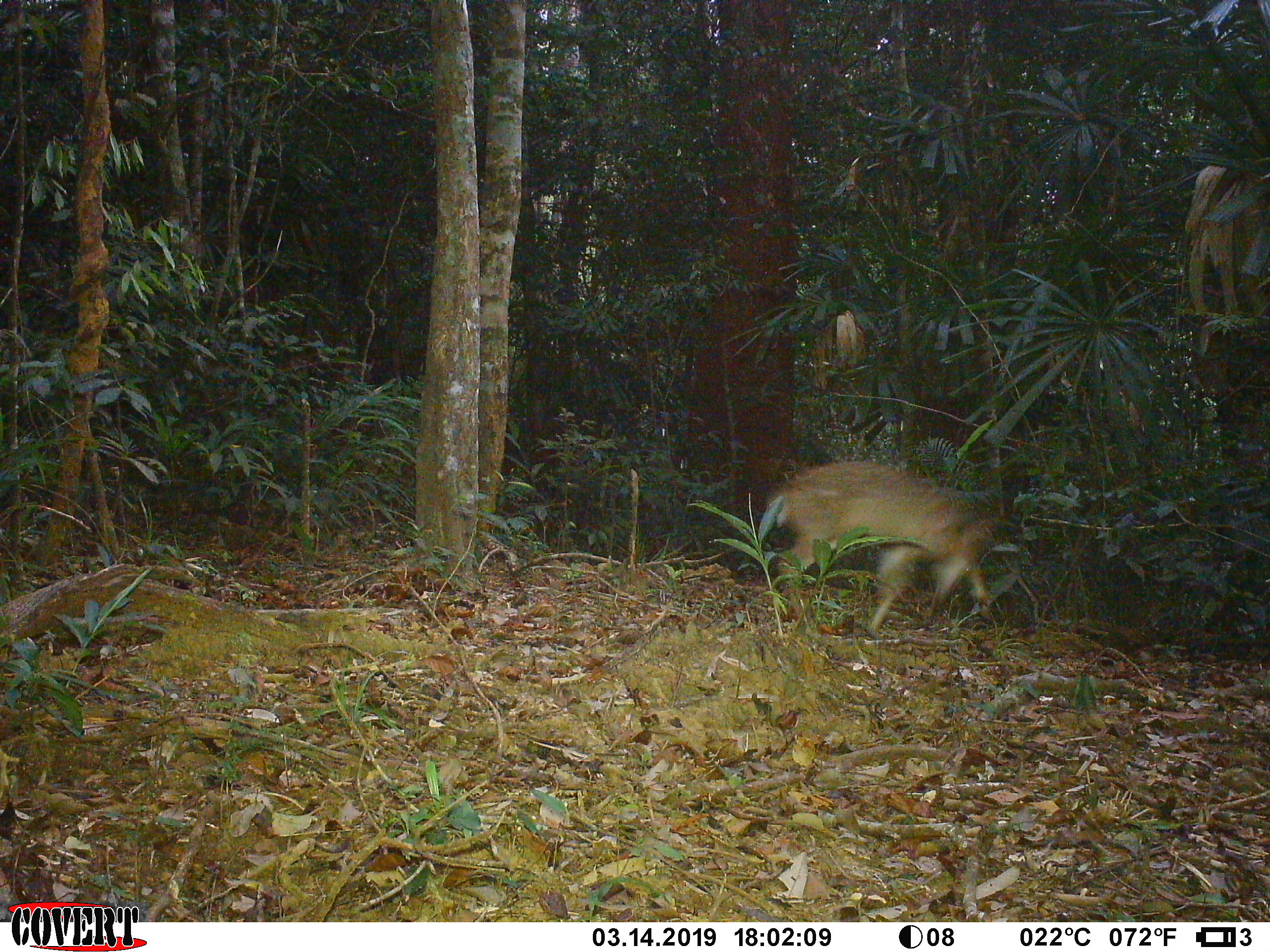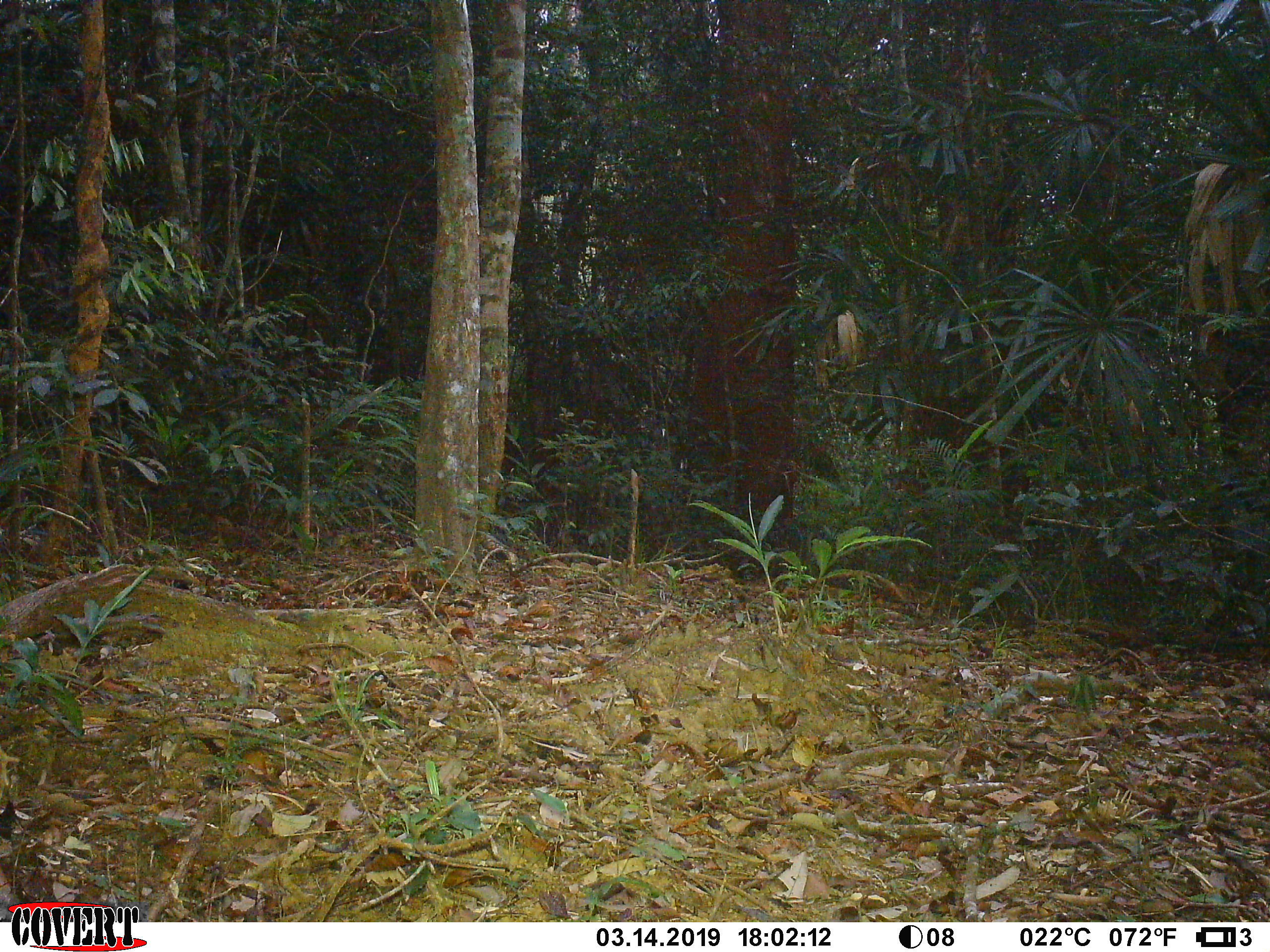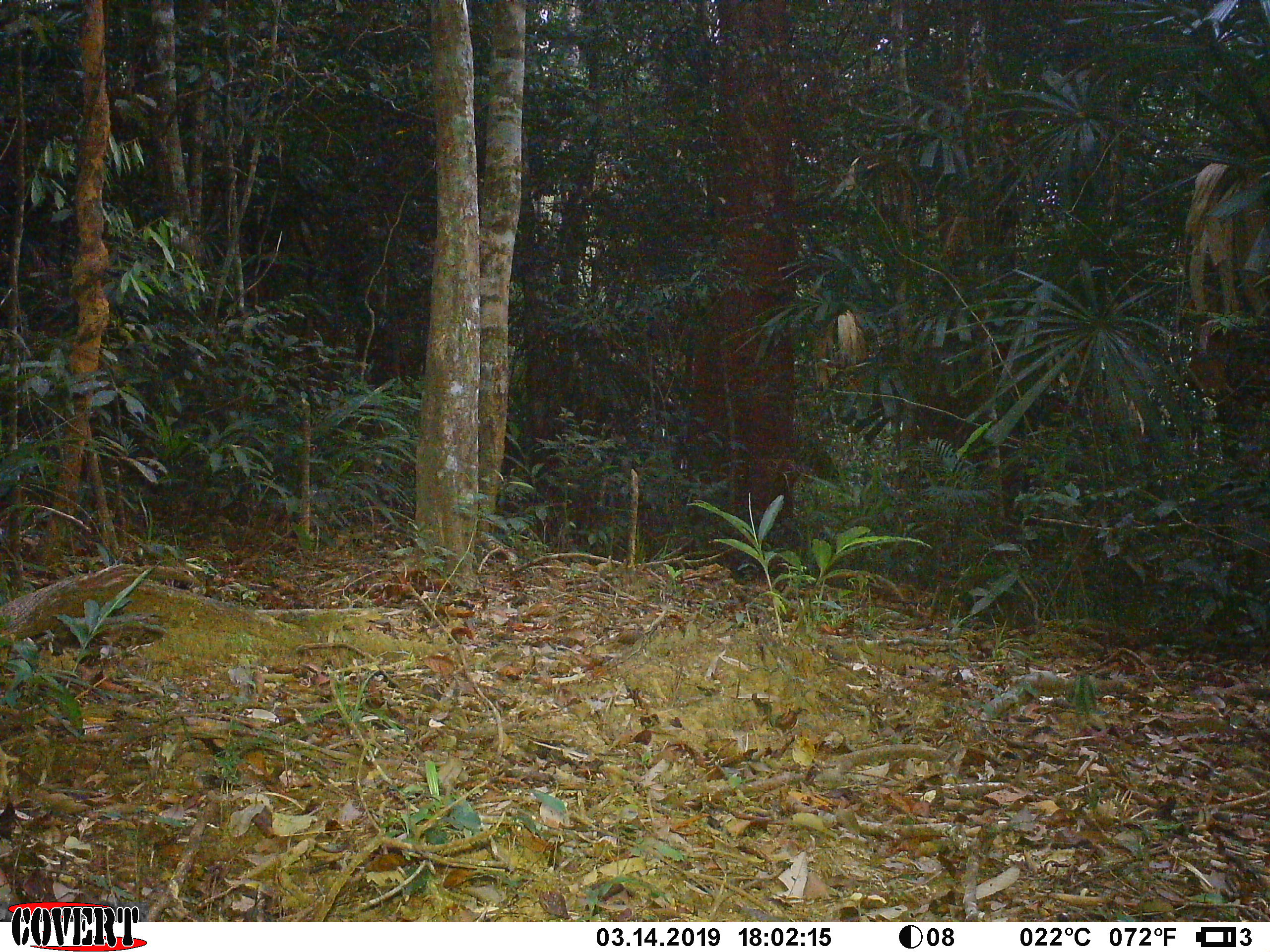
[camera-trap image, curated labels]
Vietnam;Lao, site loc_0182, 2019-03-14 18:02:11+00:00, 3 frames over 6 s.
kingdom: Animalia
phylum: Chordata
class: Mammalia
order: Artiodactyla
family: Cervidae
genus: Muntiacus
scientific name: Muntiacus vuquangensis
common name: large-antlered muntjac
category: large antlered muntjac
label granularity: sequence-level